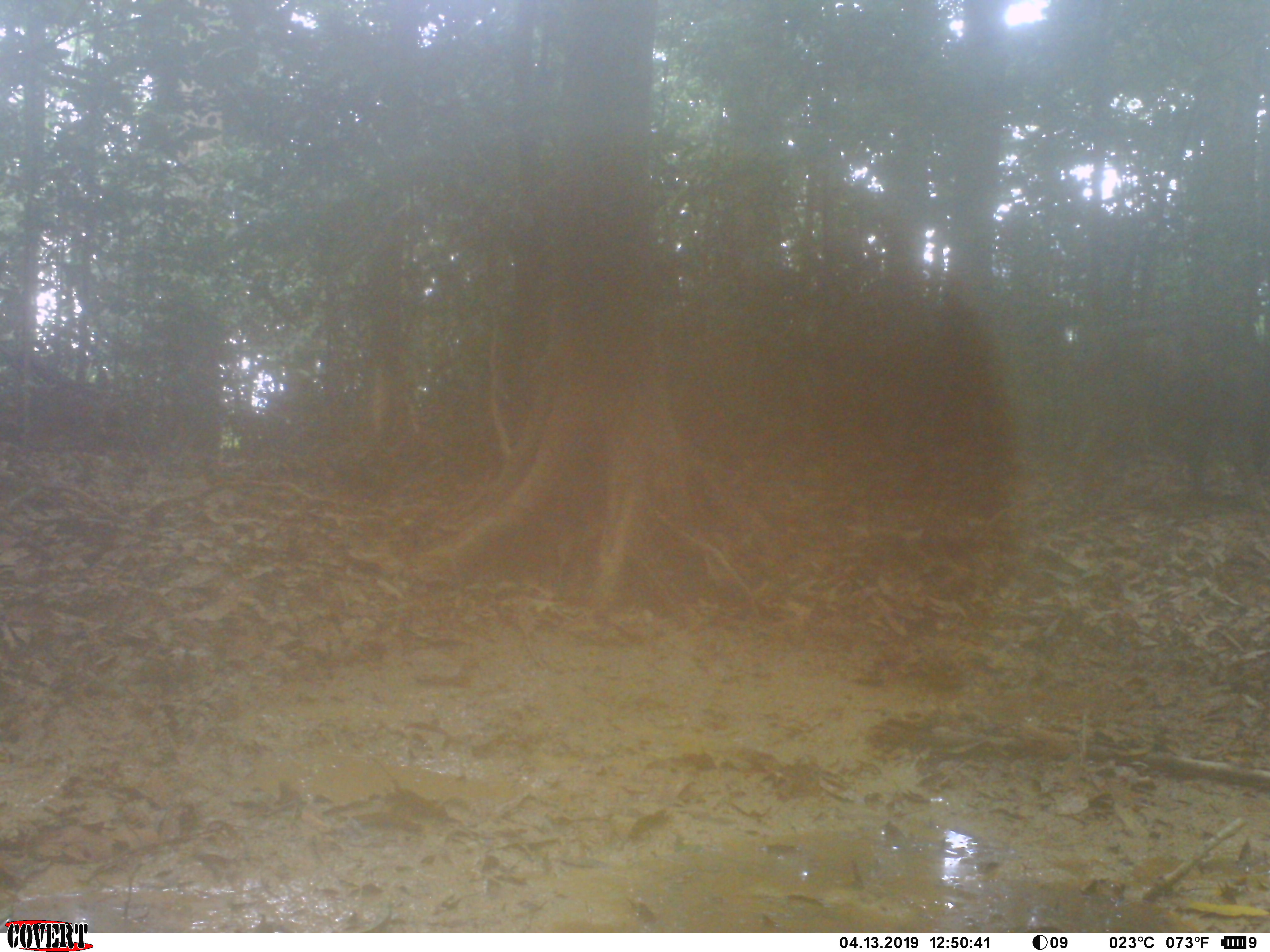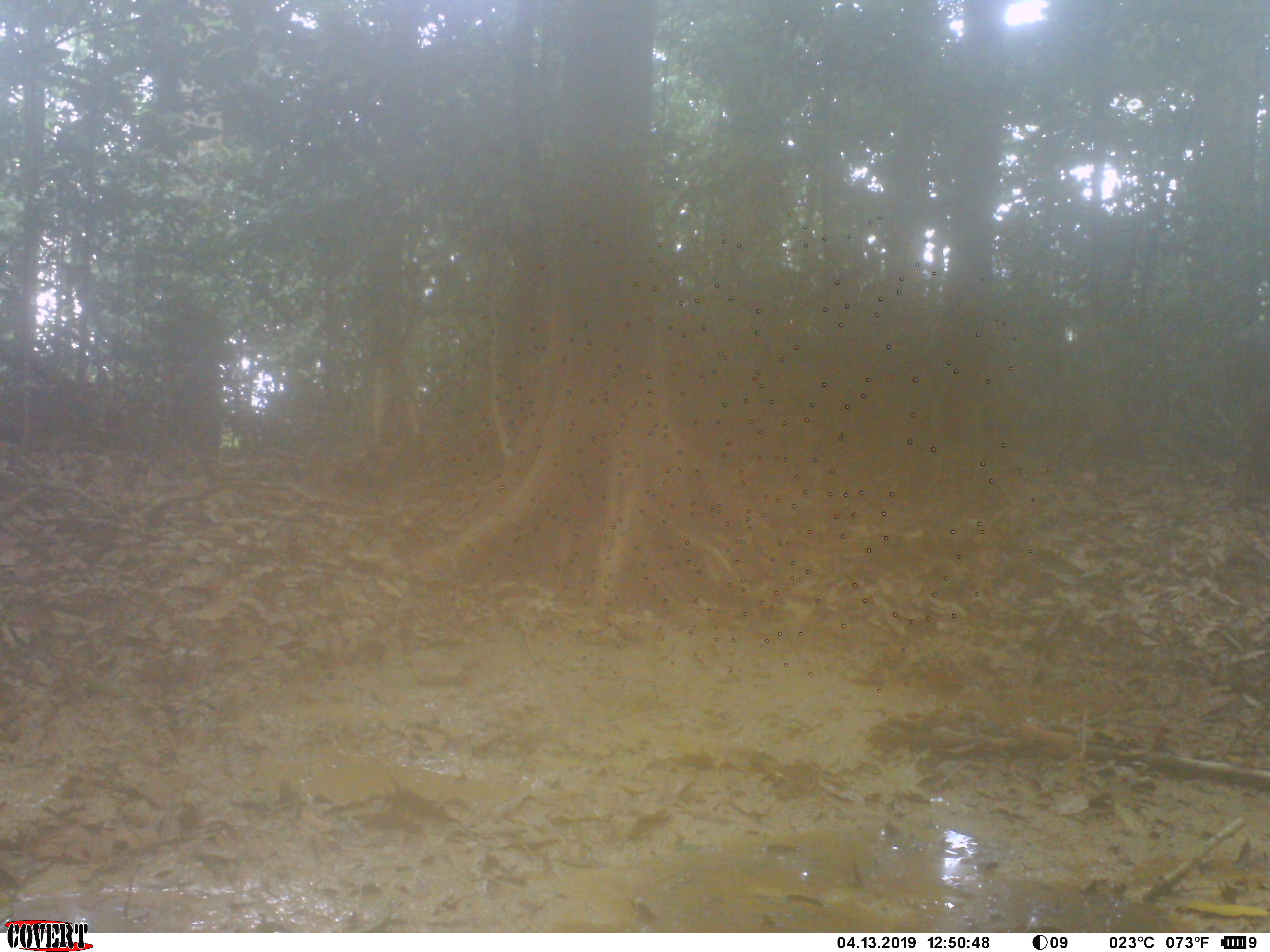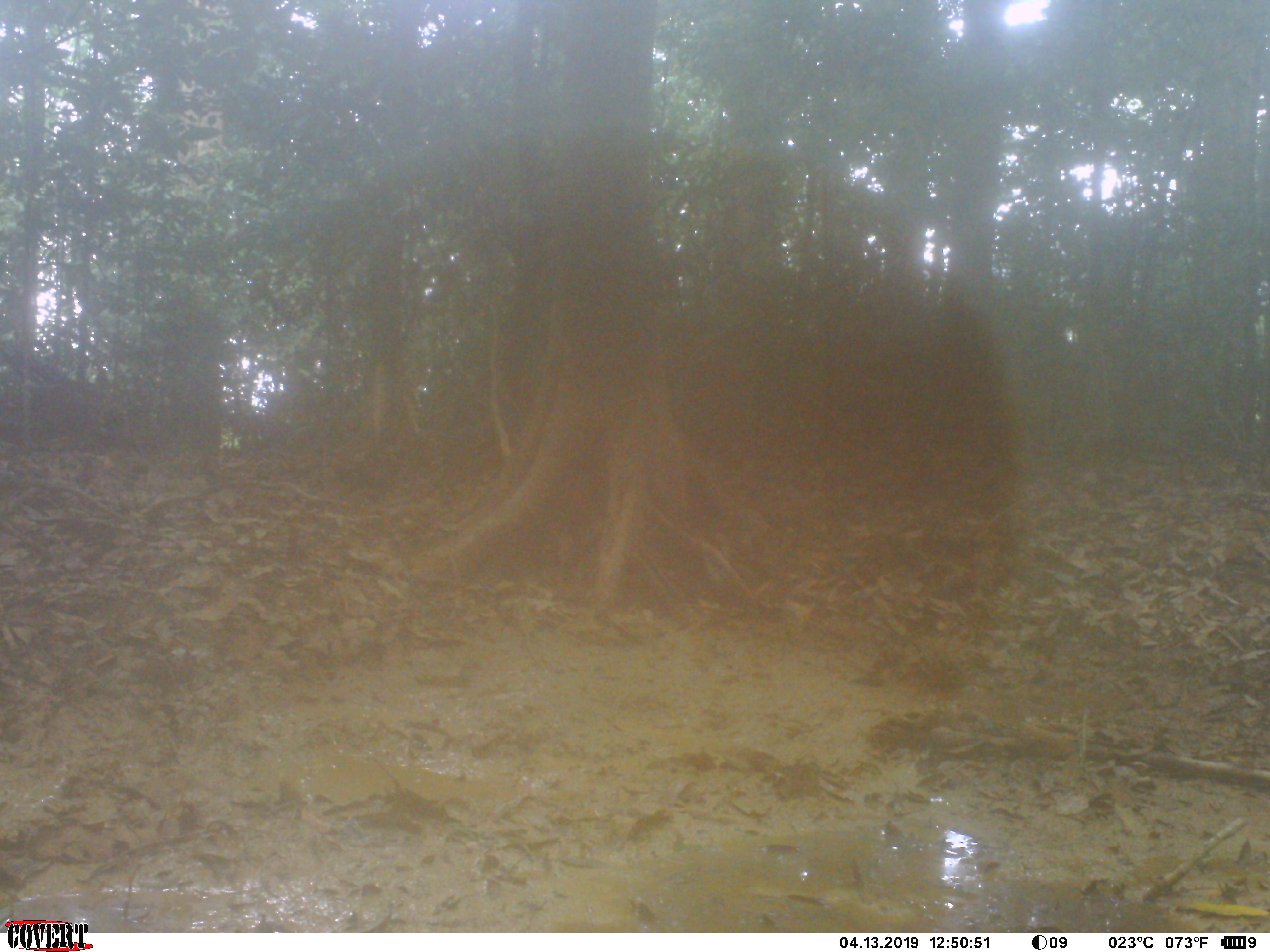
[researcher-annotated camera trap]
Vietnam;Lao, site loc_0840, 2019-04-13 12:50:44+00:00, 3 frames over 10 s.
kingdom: Animalia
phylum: Chordata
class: Mammalia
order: Artiodactyla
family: Suidae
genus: Sus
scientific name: Sus scrofa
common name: eurasian wild pig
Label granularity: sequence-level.